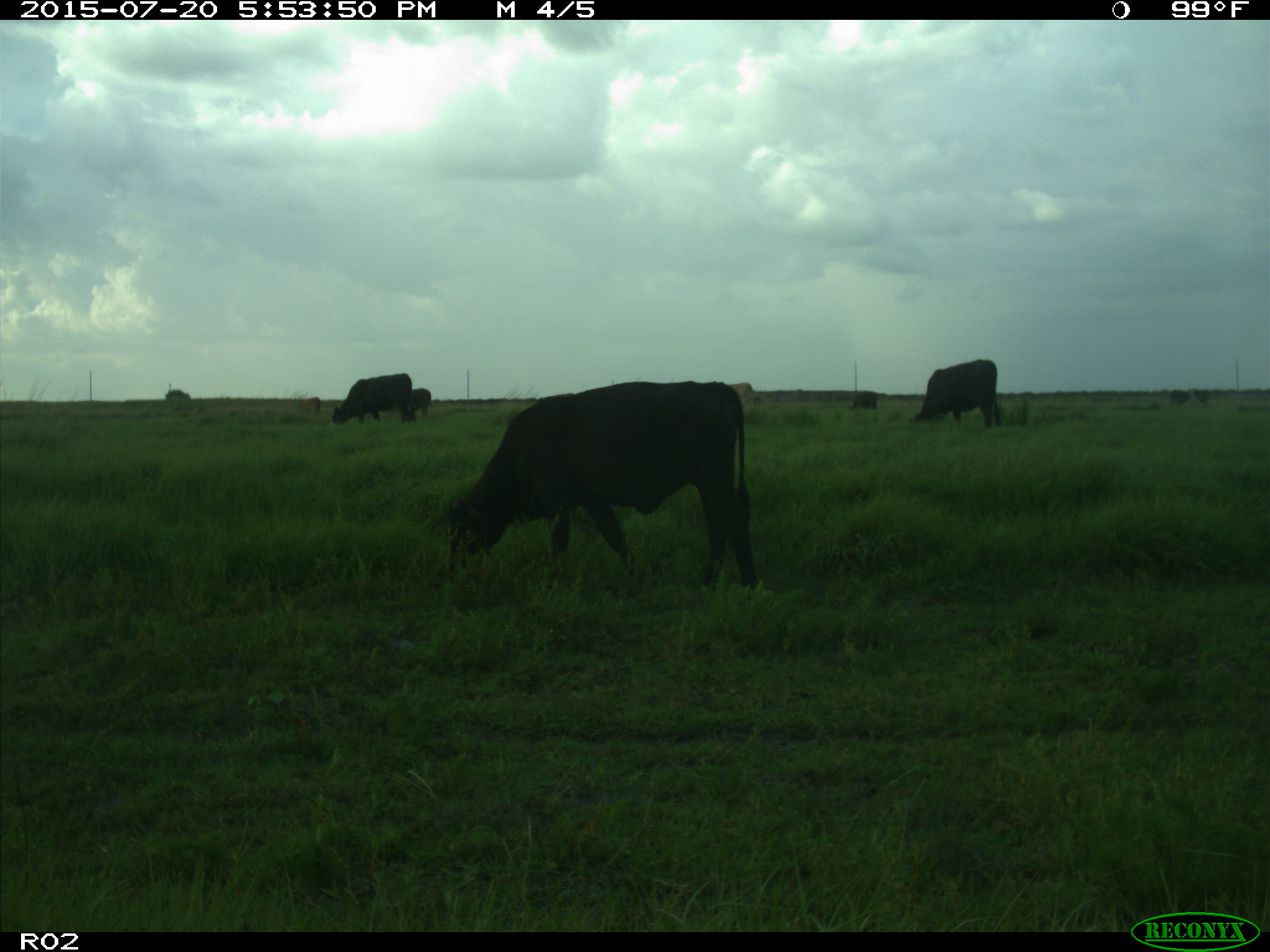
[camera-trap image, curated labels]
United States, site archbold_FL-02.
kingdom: Animalia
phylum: Chordata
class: Mammalia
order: Artiodactyla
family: Bovidae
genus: Bos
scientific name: Bos taurus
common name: domestic cow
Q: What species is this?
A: Bos taurus (domestic cow).